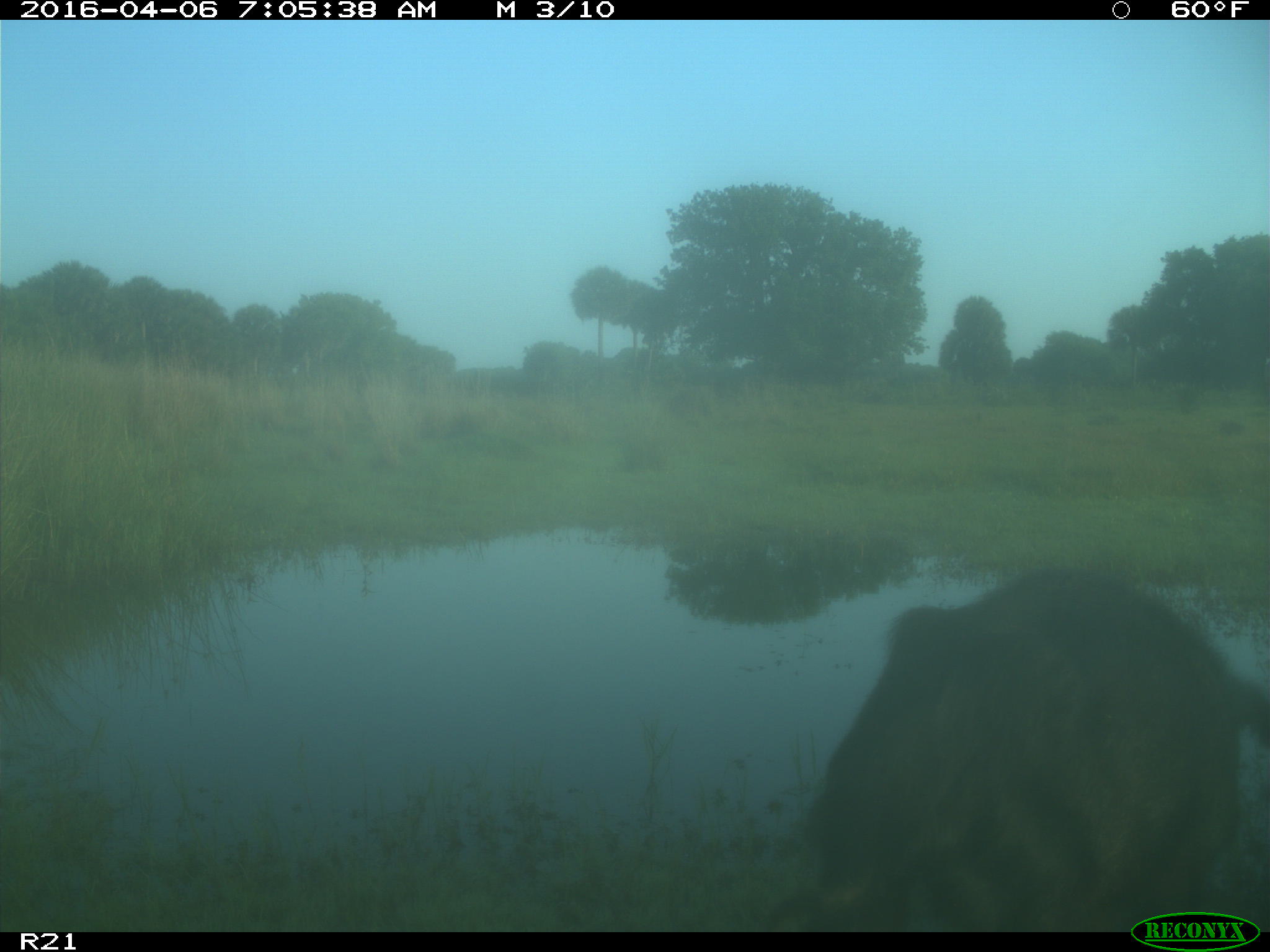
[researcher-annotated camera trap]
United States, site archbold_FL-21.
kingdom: Animalia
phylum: Chordata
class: Mammalia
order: Artiodactyla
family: Suidae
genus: Sus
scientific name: Sus scrofa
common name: wild boar